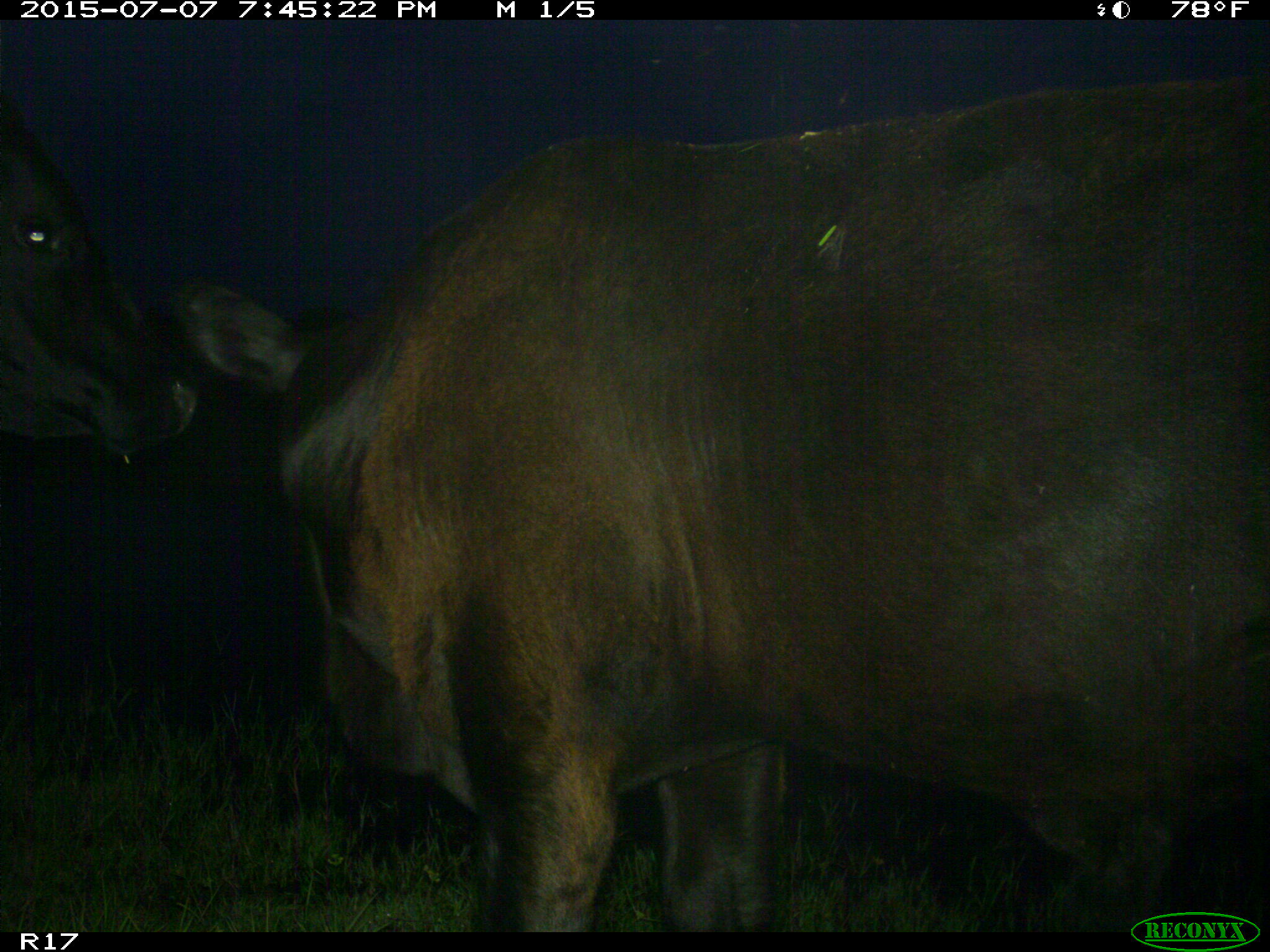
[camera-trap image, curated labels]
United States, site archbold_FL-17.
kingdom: Animalia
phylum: Chordata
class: Mammalia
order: Artiodactyla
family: Bovidae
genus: Bos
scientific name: Bos taurus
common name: domestic cow